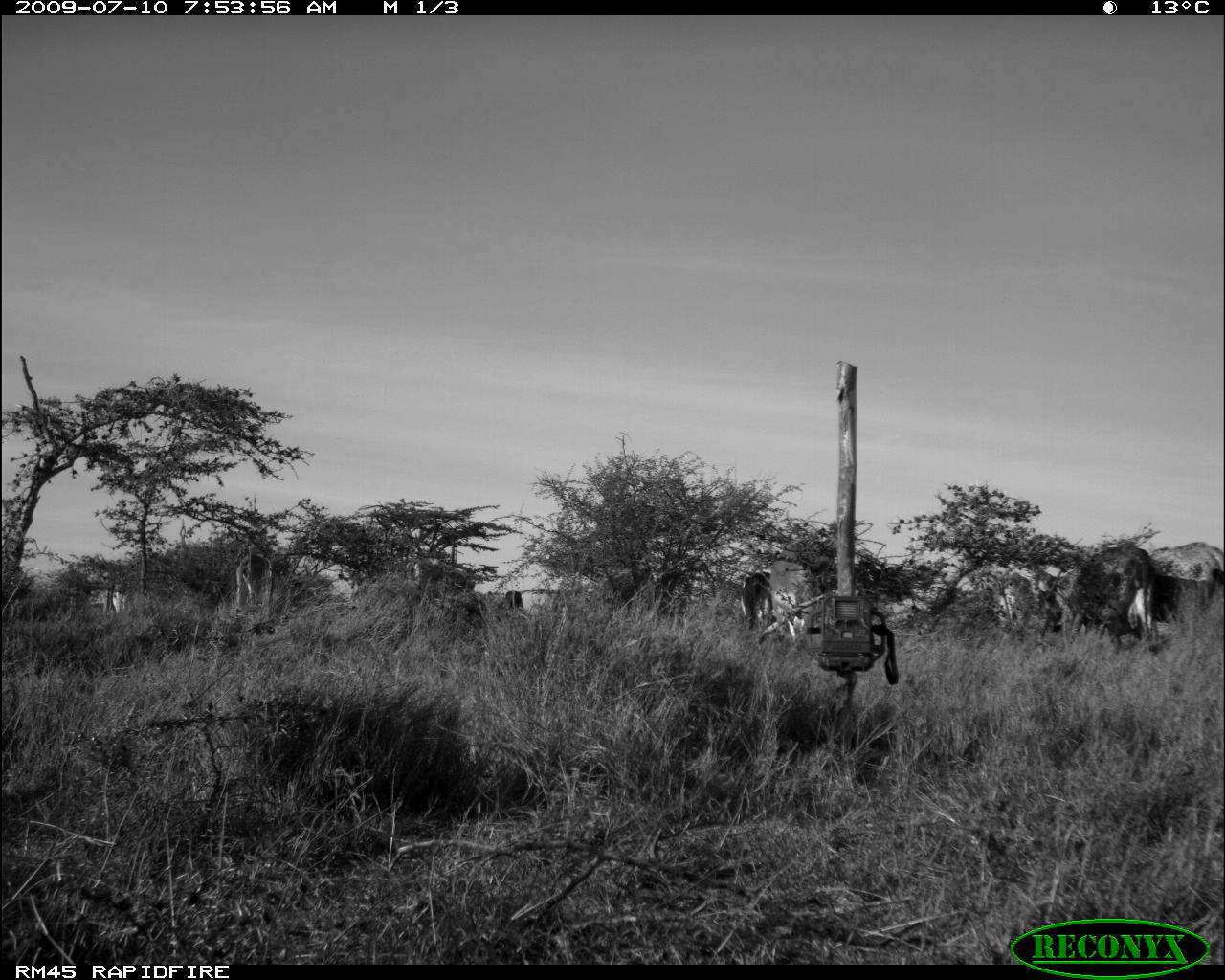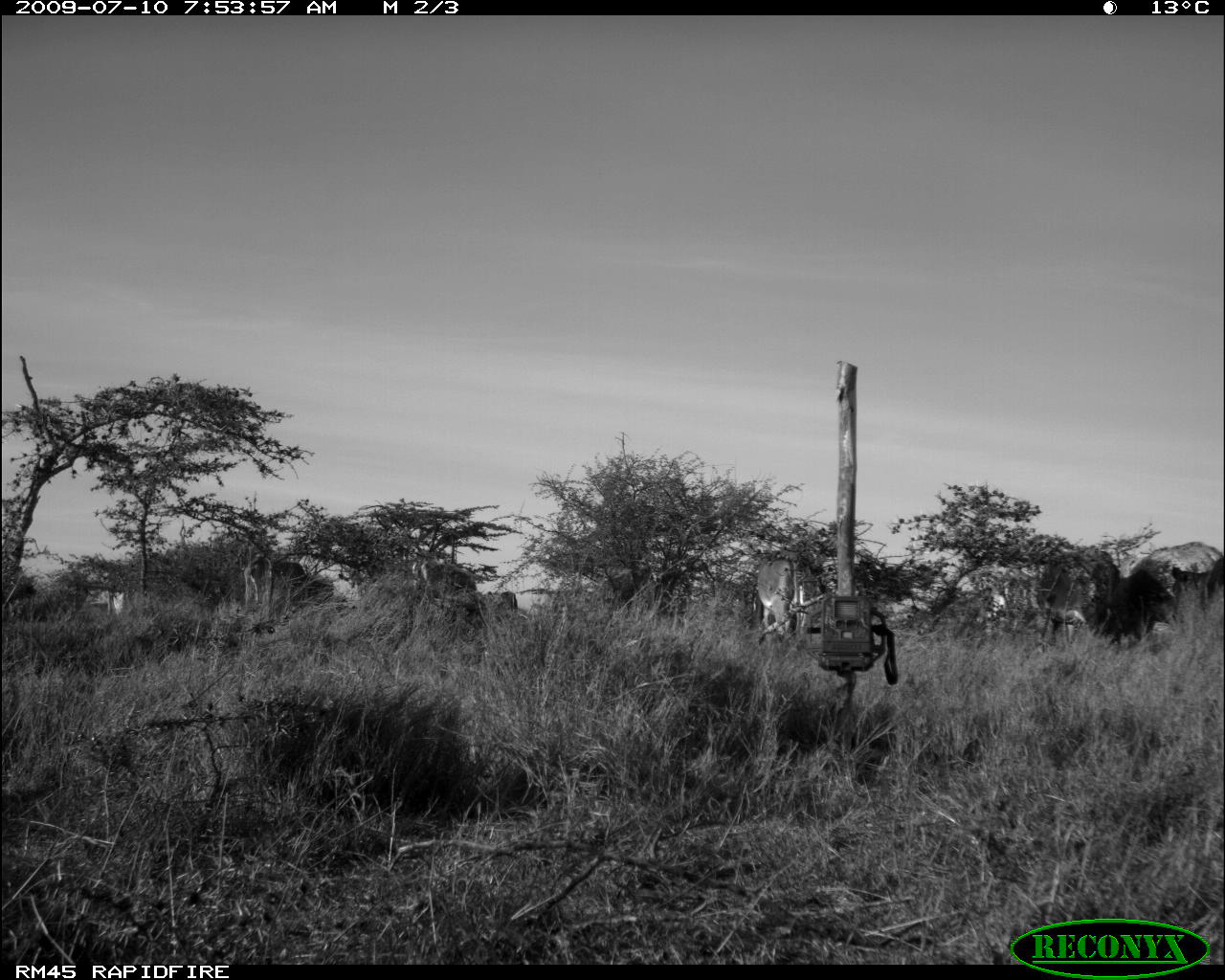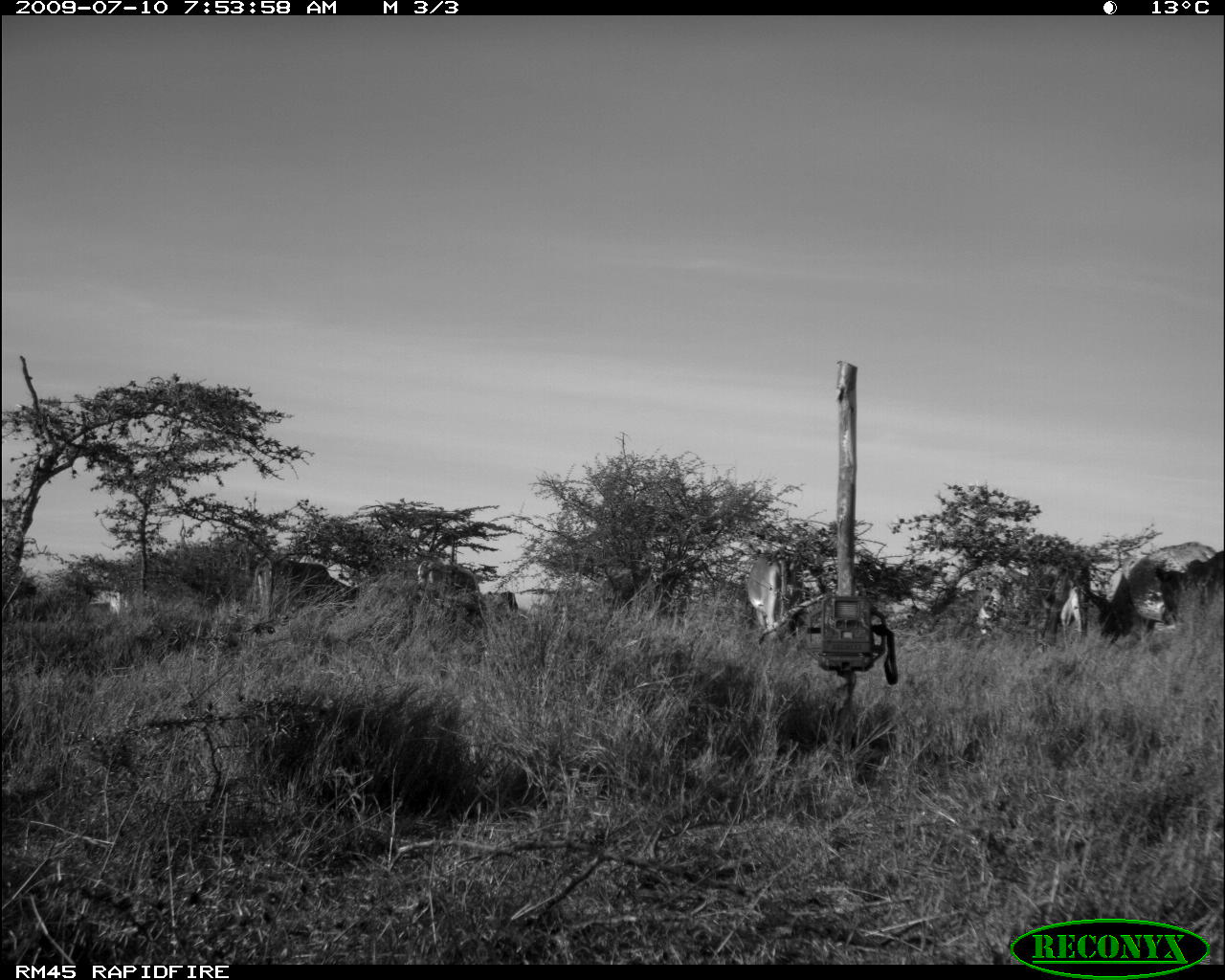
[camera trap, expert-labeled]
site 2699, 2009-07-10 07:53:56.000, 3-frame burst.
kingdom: Animalia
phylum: Chordata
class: Mammalia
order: Artiodactyla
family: Bovidae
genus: Bos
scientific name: Bos taurus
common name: domestic cattle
Bos taurus (domestic cattle), count 6.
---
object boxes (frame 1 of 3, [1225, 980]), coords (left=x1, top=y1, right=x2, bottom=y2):
bos taurus: (left=1035, top=545, right=1163, bottom=656); (left=1148, top=540, right=1224, bottom=624); (left=771, top=558, right=825, bottom=645); (left=991, top=572, right=1034, bottom=645); (left=234, top=554, right=274, bottom=618); (left=741, top=568, right=775, bottom=630); (left=495, top=587, right=524, bottom=620)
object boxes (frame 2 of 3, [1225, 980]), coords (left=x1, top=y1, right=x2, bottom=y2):
bos taurus: (left=1107, top=542, right=1224, bottom=640); (left=1035, top=545, right=1123, bottom=644); (left=244, top=554, right=336, bottom=615); (left=756, top=557, right=819, bottom=640); (left=411, top=556, right=487, bottom=624)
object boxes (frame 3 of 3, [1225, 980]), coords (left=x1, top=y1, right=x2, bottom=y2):
bos taurus: (left=1127, top=541, right=1214, bottom=621); (left=1155, top=550, right=1224, bottom=624); (left=747, top=556, right=799, bottom=640); (left=417, top=560, right=484, bottom=619); (left=1060, top=584, right=1086, bottom=635); (left=501, top=591, right=519, bottom=614)